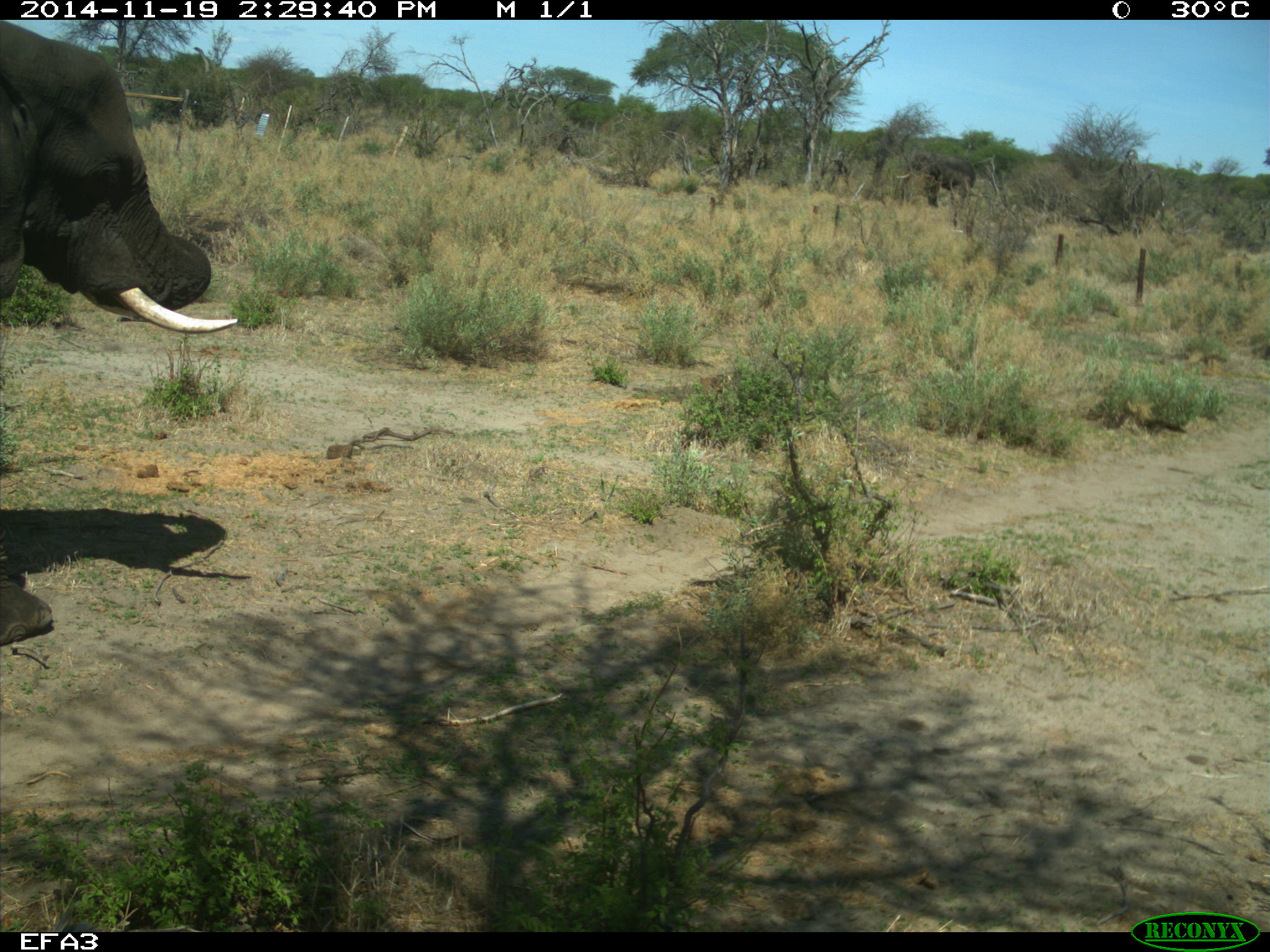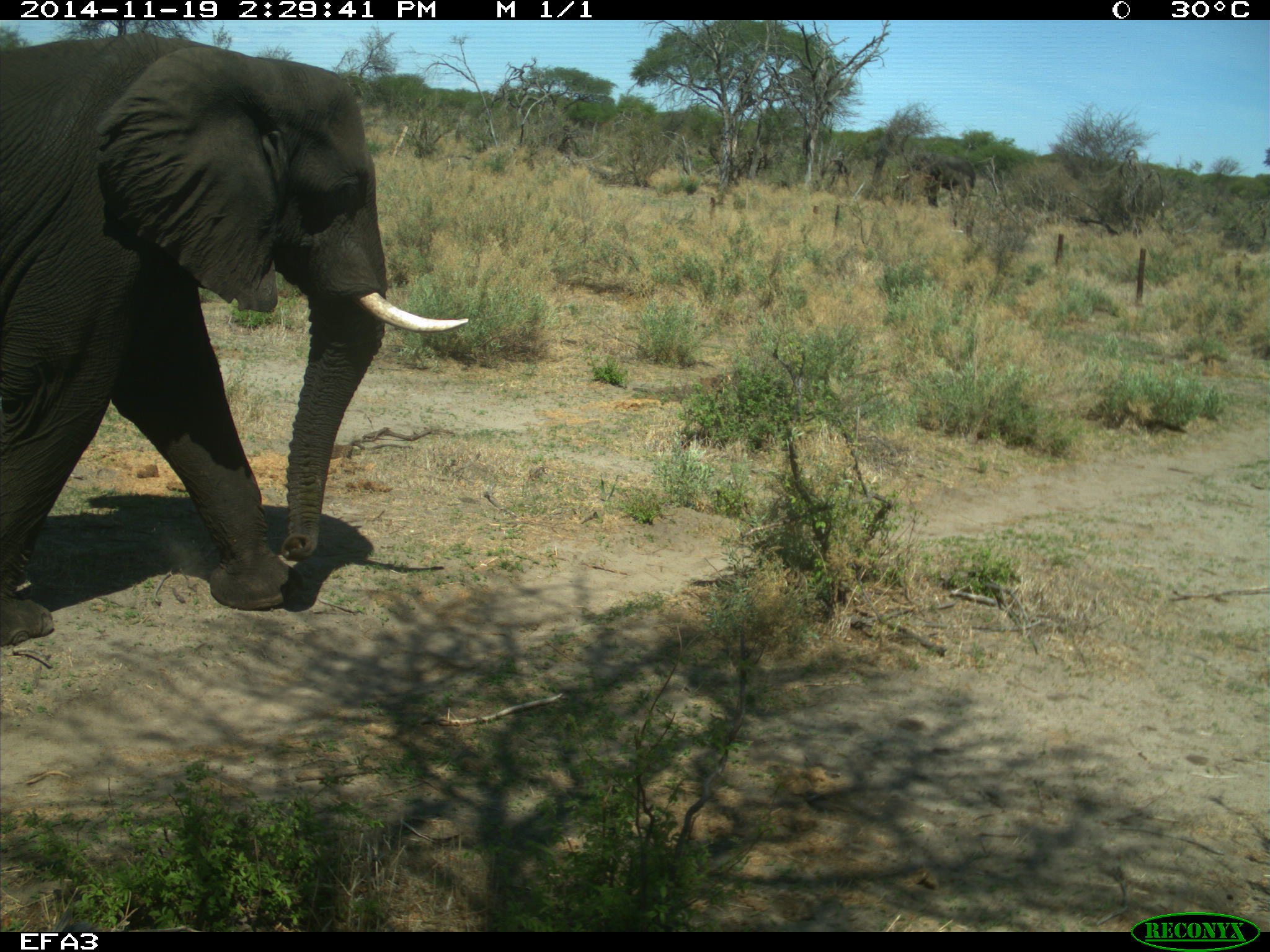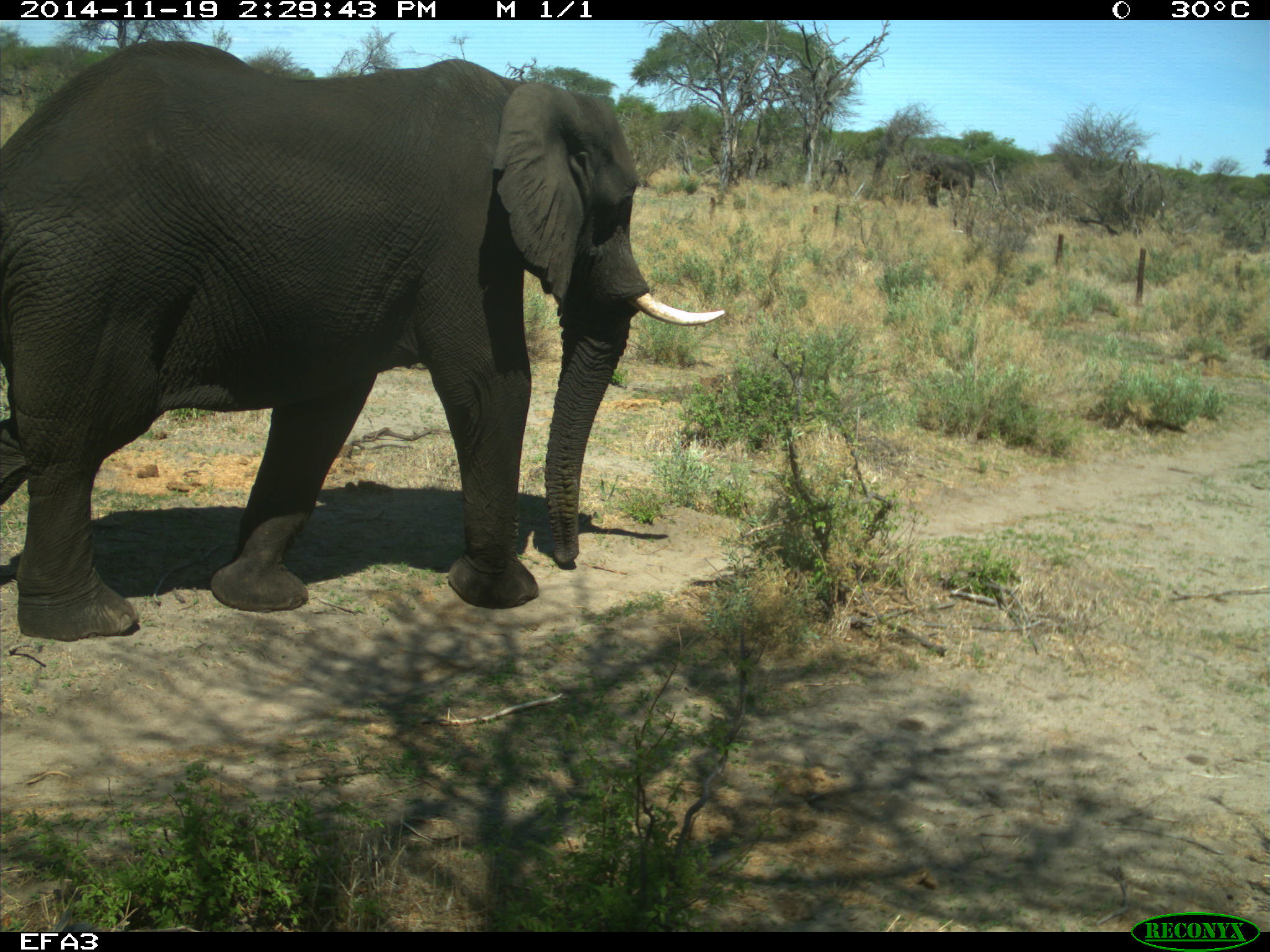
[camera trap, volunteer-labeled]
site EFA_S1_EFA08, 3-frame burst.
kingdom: Animalia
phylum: Chordata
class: Mammalia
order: Proboscidea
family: Elephantidae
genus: Loxodonta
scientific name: Loxodonta africana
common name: african bush elephant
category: elephant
Elephant (african bush elephant) (Loxodonta africana), count 1. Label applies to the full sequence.